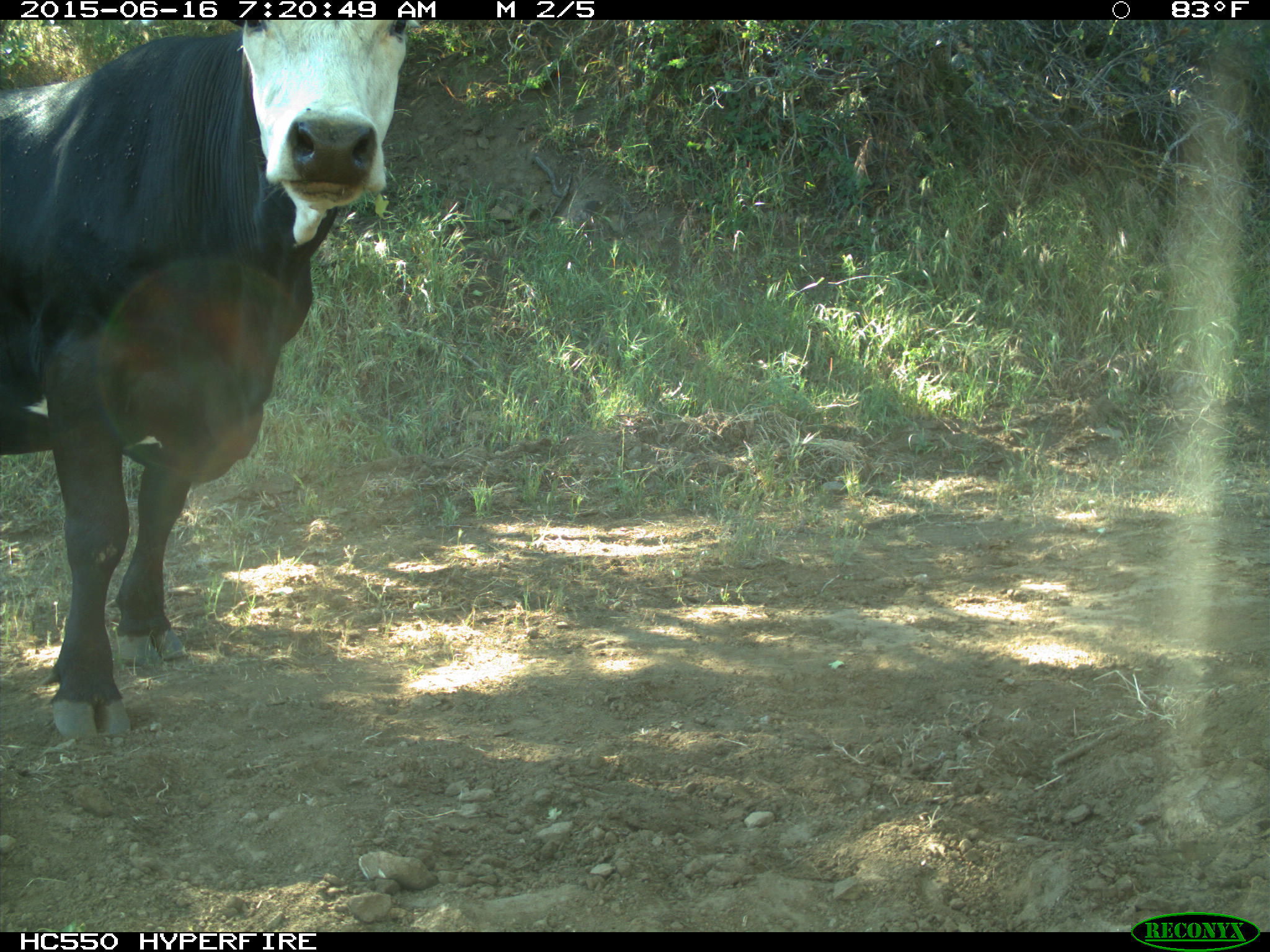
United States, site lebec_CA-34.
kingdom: Animalia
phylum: Chordata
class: Mammalia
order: Artiodactyla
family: Bovidae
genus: Bos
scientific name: Bos taurus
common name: domestic cow